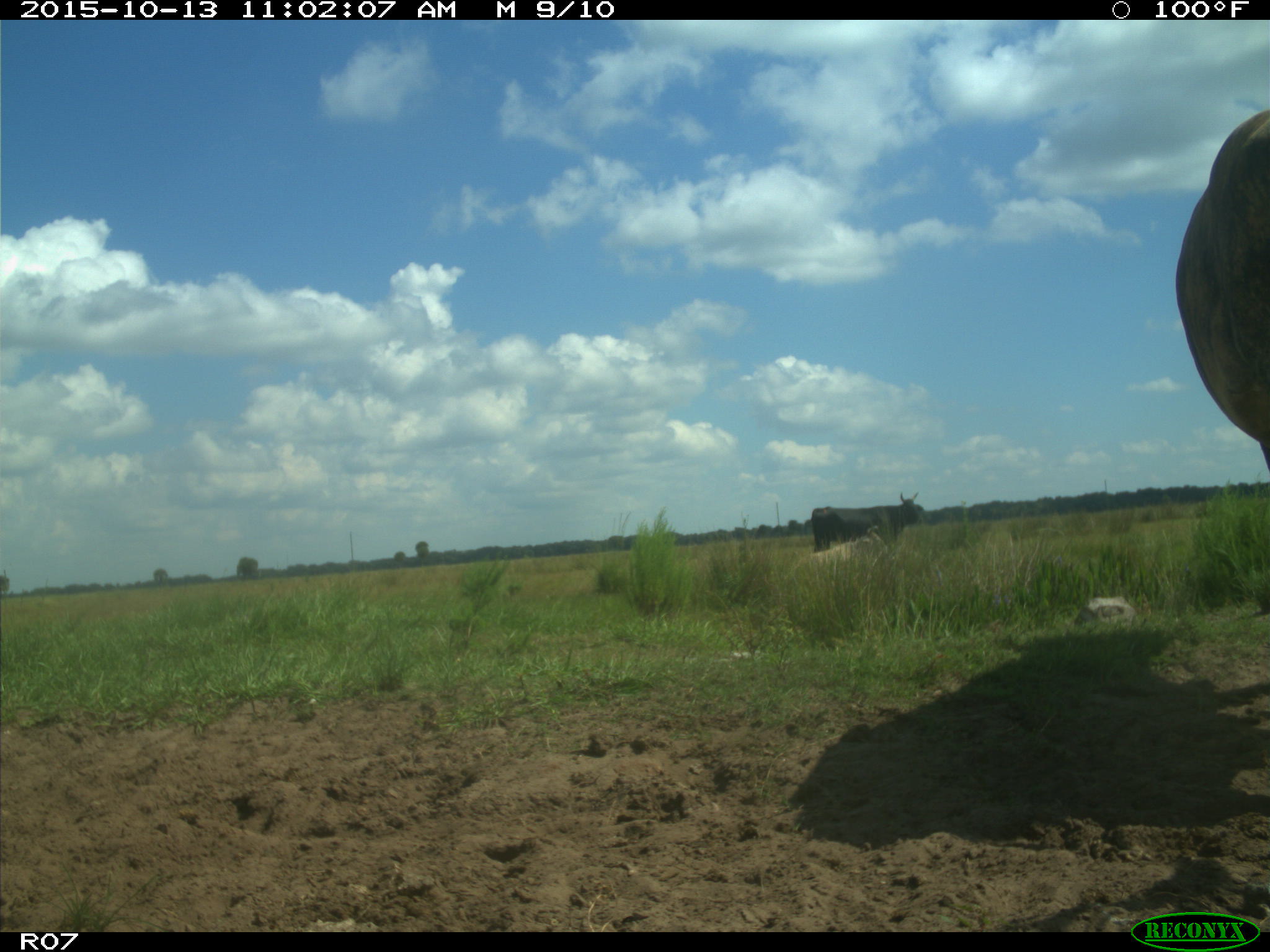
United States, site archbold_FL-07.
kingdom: Animalia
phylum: Chordata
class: Mammalia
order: Artiodactyla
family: Bovidae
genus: Bos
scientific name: Bos taurus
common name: domestic cow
Bos taurus (domestic cow).